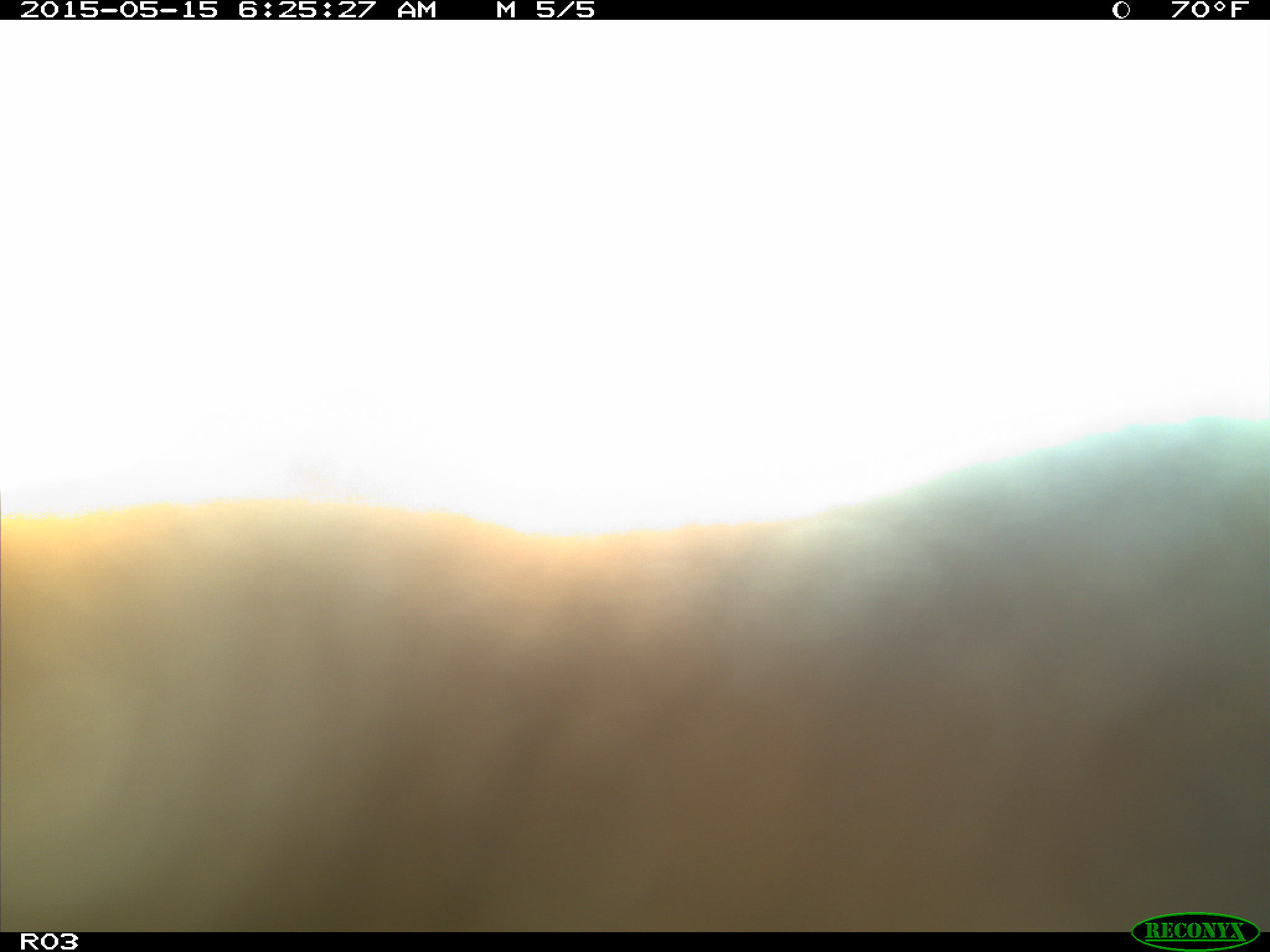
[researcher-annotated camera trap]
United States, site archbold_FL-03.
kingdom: Animalia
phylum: Chordata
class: Mammalia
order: Artiodactyla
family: Bovidae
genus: Bos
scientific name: Bos taurus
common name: domestic cow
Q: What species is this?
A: Bos taurus (domestic cow).